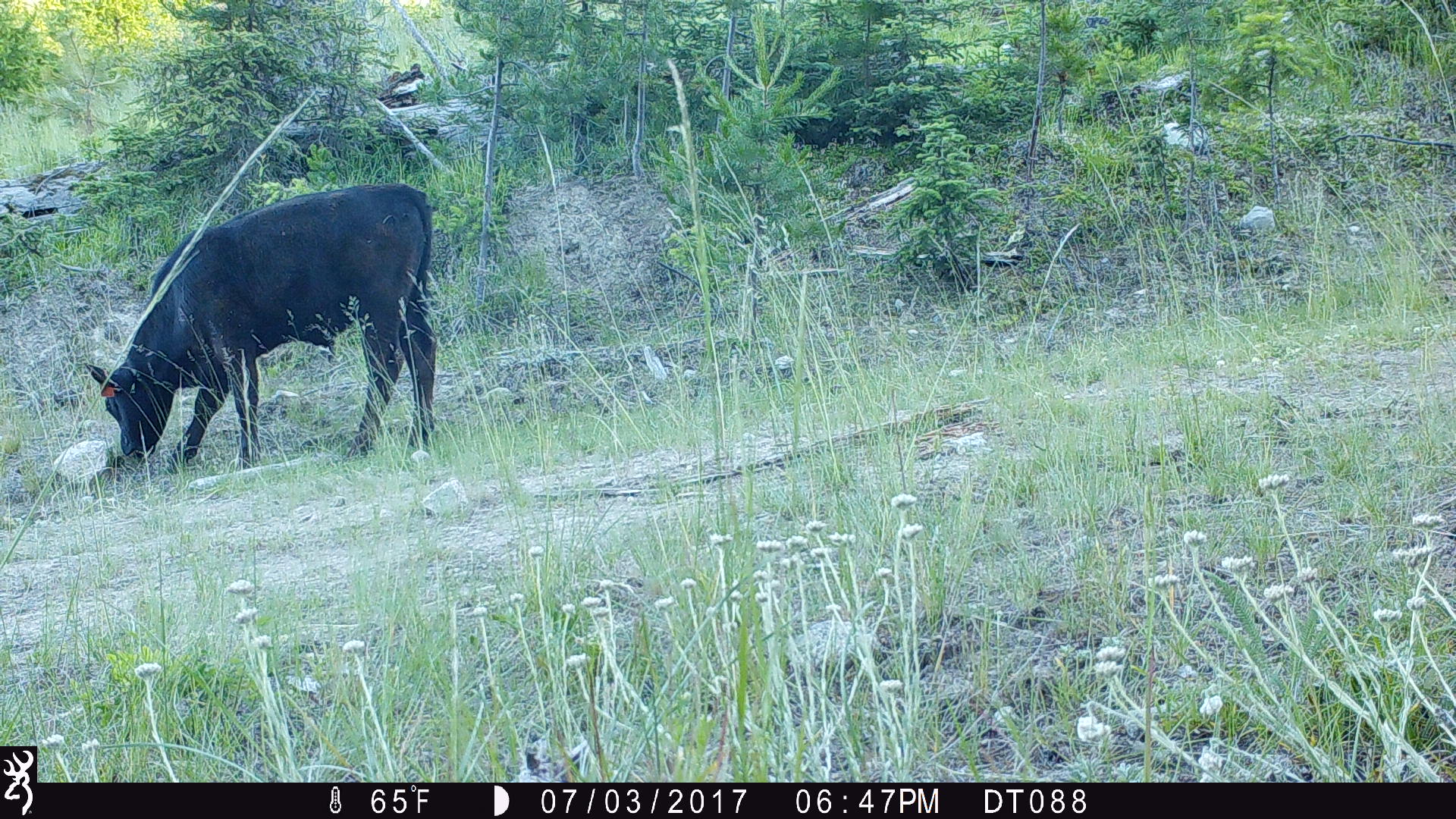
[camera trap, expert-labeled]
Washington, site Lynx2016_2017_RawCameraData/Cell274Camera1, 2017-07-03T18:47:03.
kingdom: Animalia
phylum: Chordata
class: Mammalia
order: Artiodactyla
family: Bovidae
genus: Bos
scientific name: Bos taurus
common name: domestic cattle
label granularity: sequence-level